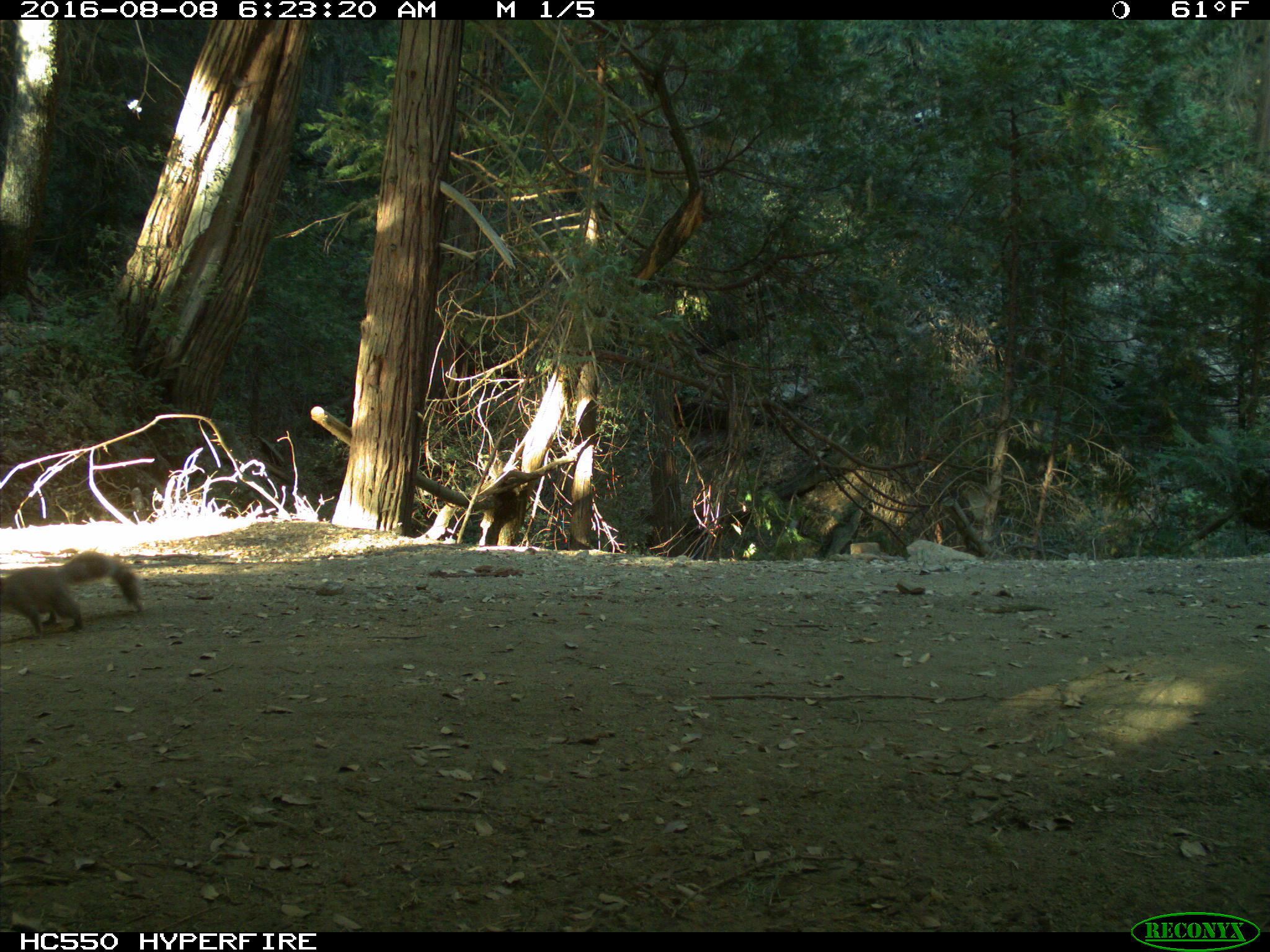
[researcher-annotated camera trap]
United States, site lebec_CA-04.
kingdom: Animalia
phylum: Chordata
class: Mammalia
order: Rodentia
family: Sciuridae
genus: Sciurus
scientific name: Sciurus carolinensis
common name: eastern gray squirrel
Sciurus carolinensis (eastern gray squirrel).